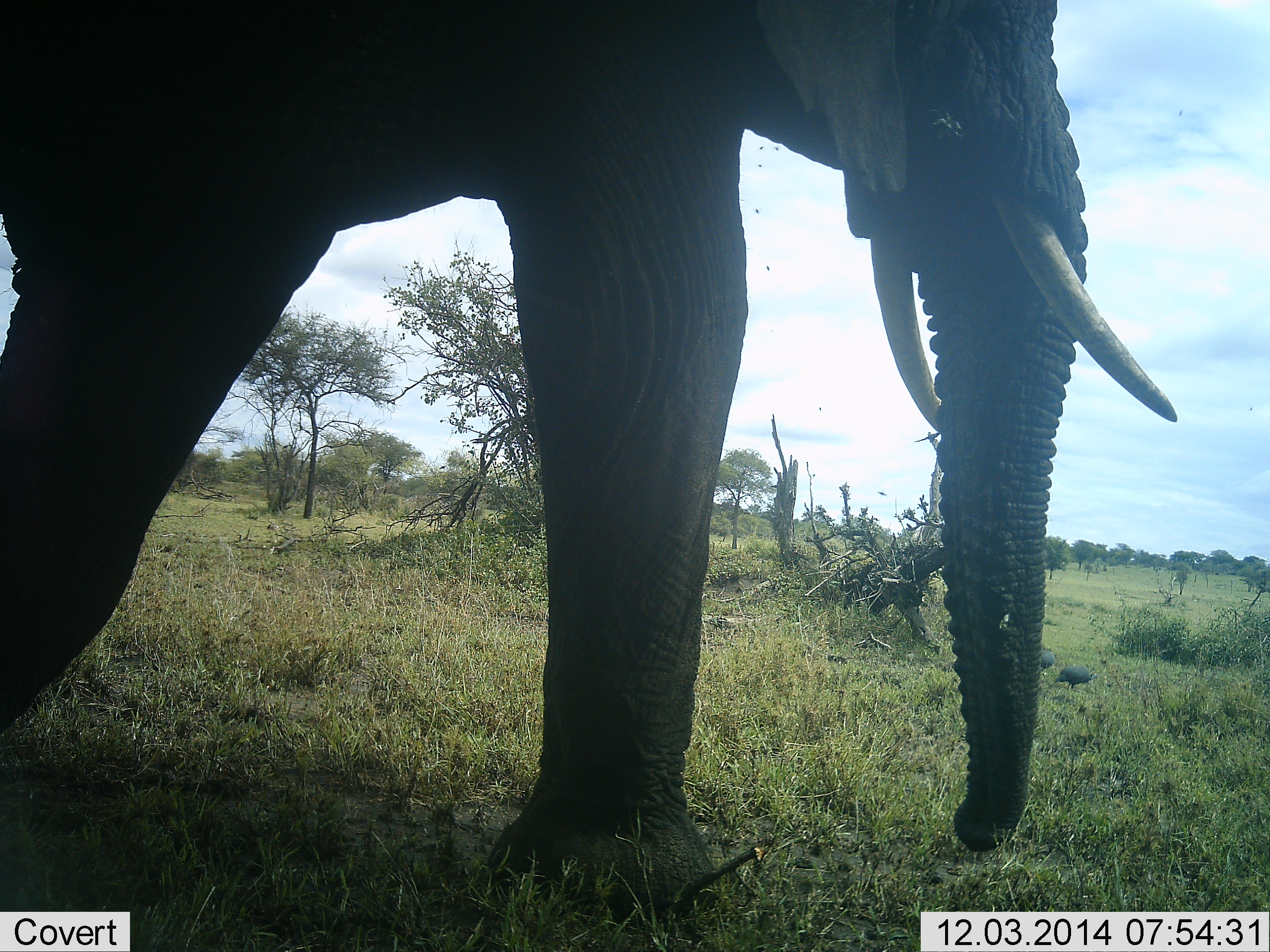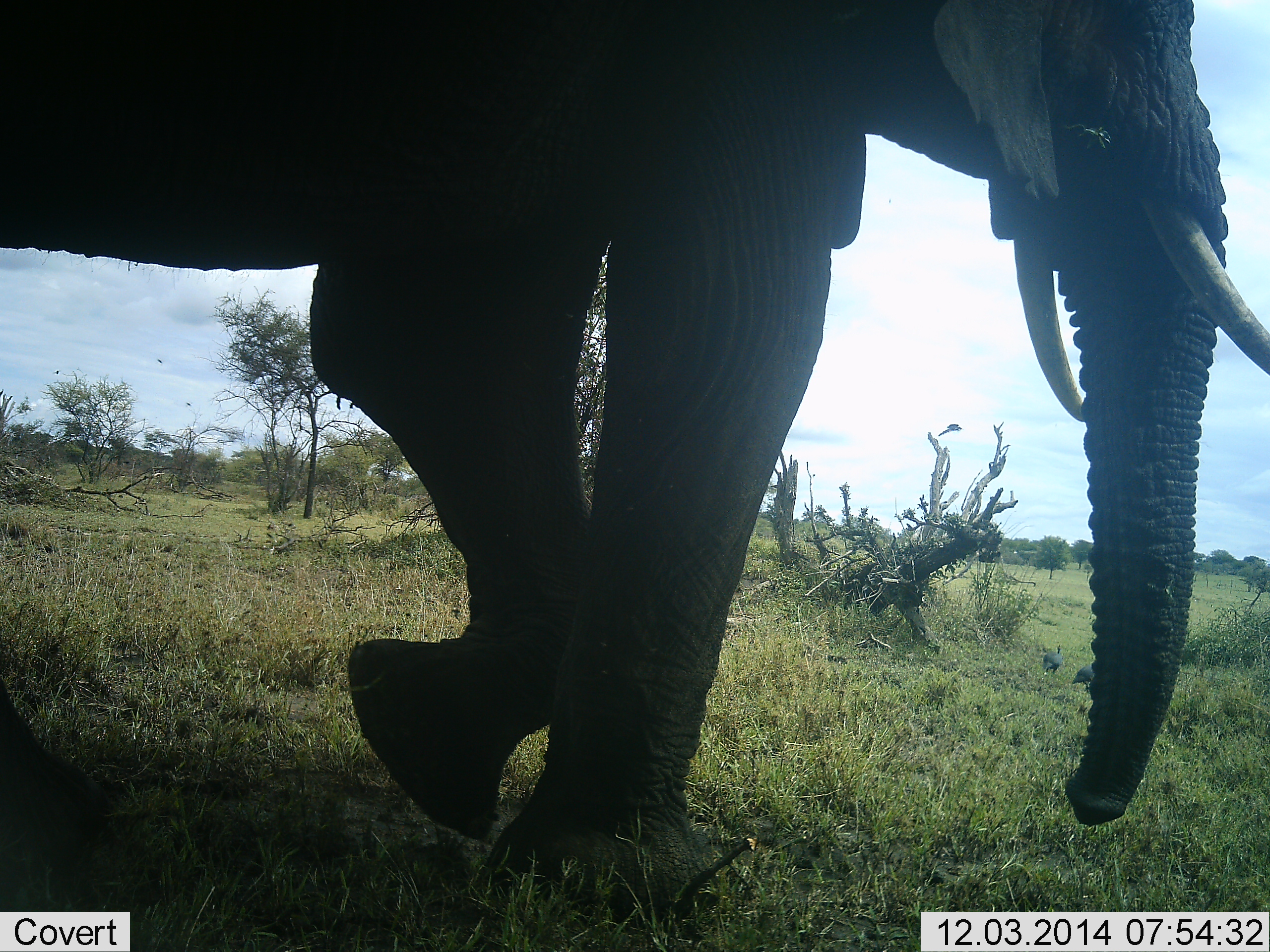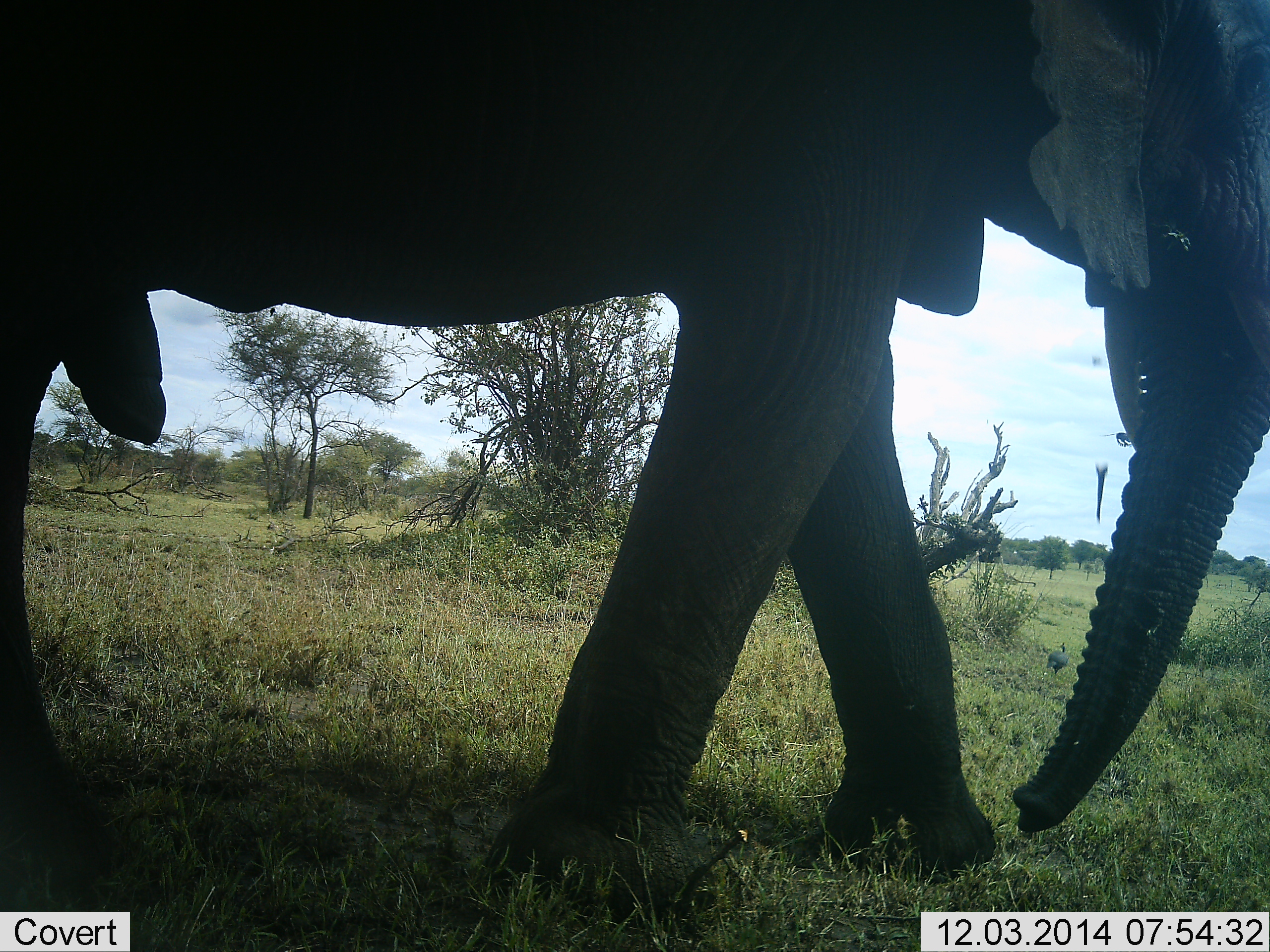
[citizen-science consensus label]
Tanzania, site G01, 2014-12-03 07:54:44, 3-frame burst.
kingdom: Animalia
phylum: Chordata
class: Mammalia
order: Proboscidea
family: Elephantidae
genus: Loxodonta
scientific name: Loxodonta africana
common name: african bush elephant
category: elephant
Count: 1.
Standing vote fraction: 30%.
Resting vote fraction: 0%.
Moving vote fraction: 90%.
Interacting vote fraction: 0%.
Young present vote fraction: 0%.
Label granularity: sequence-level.